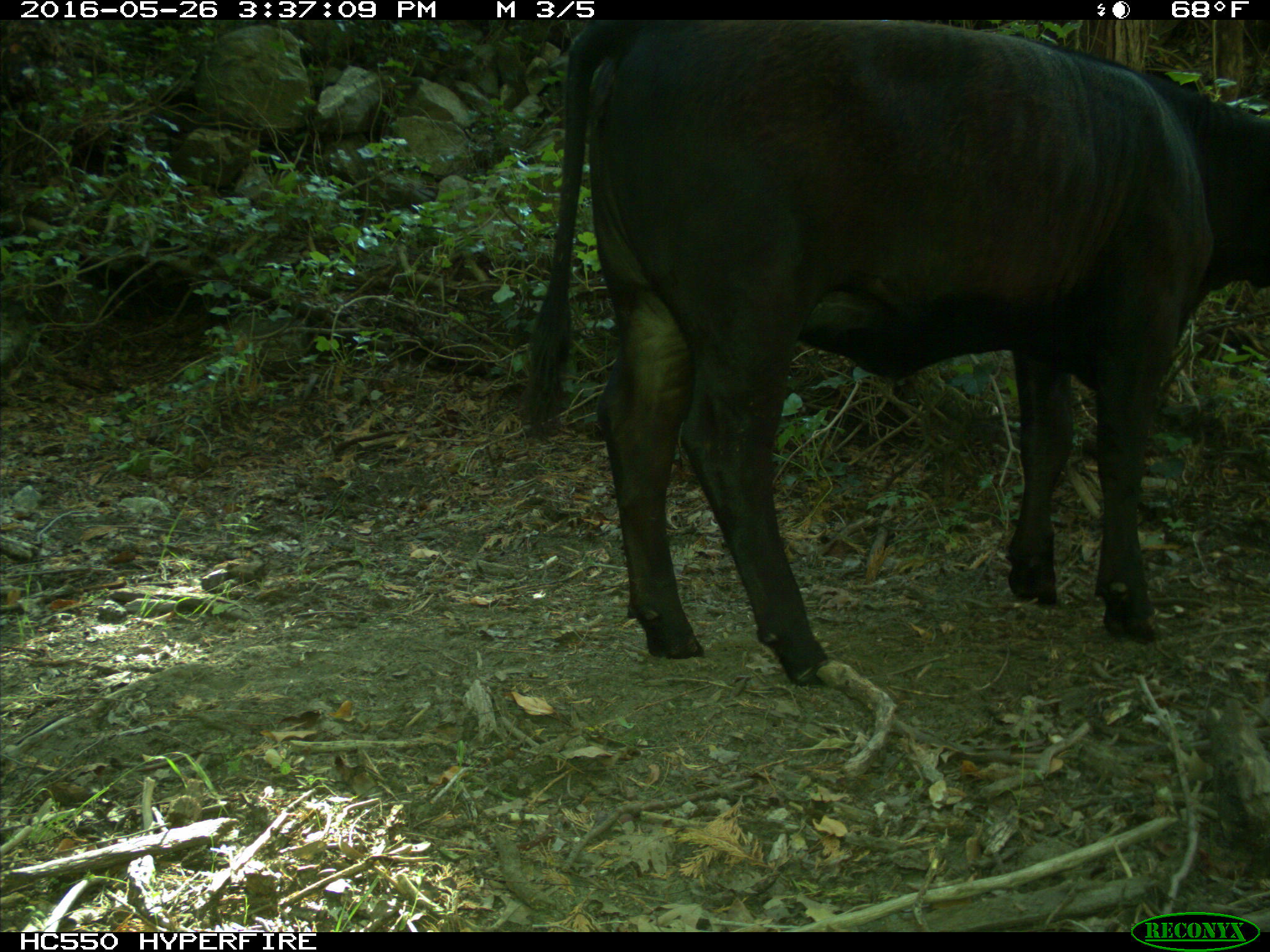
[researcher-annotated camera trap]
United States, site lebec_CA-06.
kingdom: Animalia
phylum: Chordata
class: Mammalia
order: Artiodactyla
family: Bovidae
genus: Bos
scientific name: Bos taurus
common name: domestic cow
Bos taurus (domestic cow).